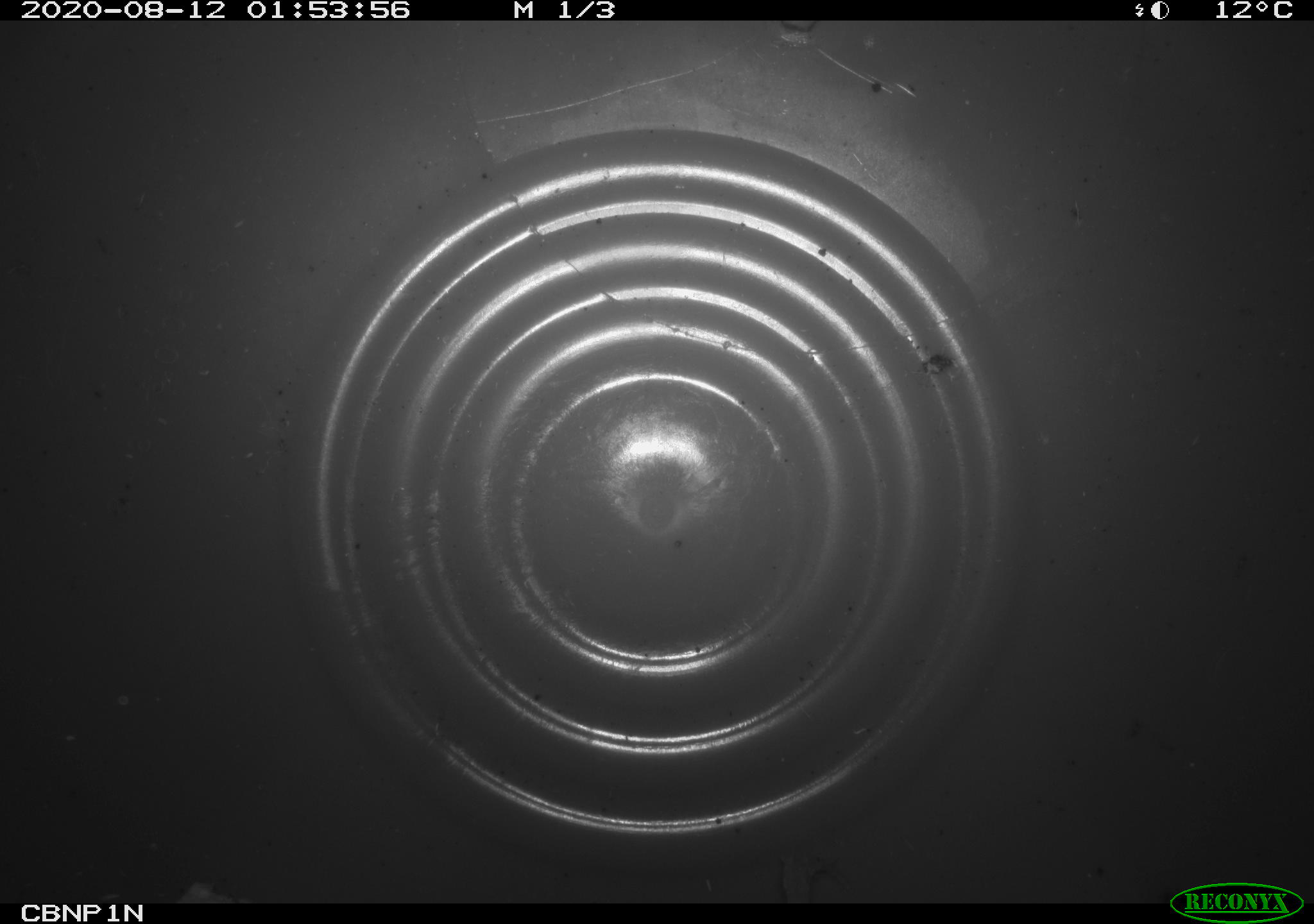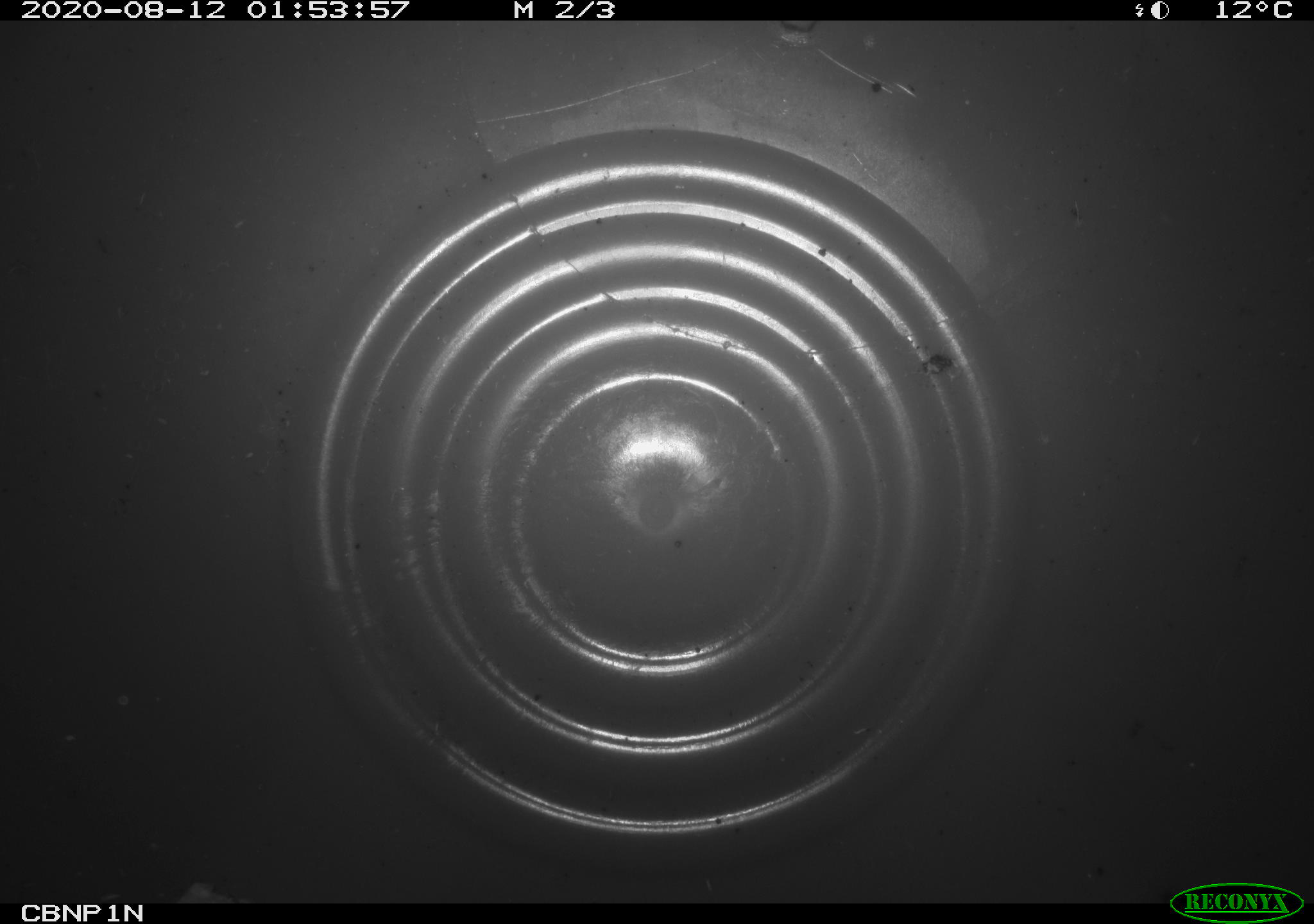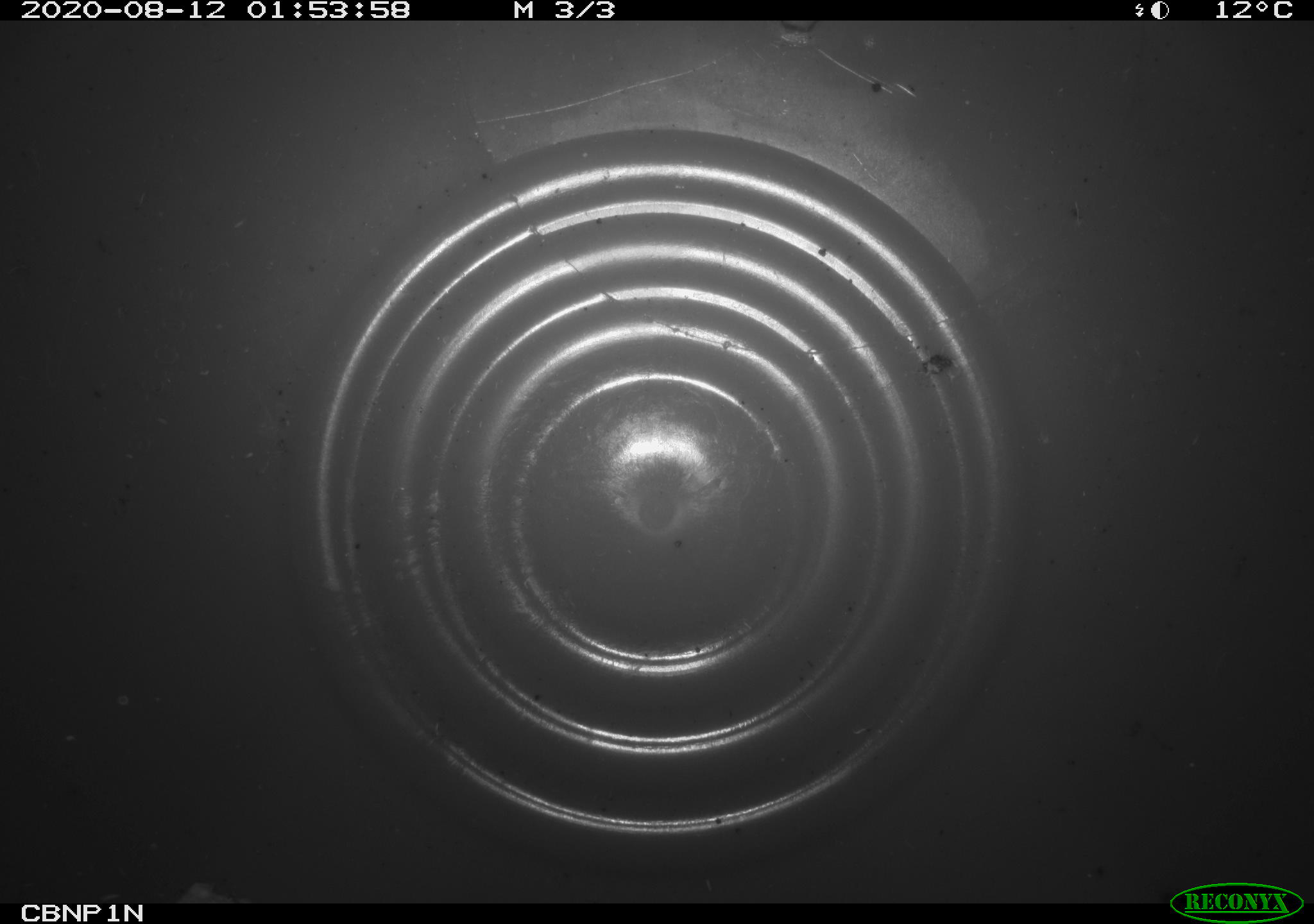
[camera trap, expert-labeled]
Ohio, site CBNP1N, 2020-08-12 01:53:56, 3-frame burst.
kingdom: Animalia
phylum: Chordata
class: Amphibia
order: Anura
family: Bufonidae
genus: Anaxyrus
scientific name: Anaxyrus americanus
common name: american toad